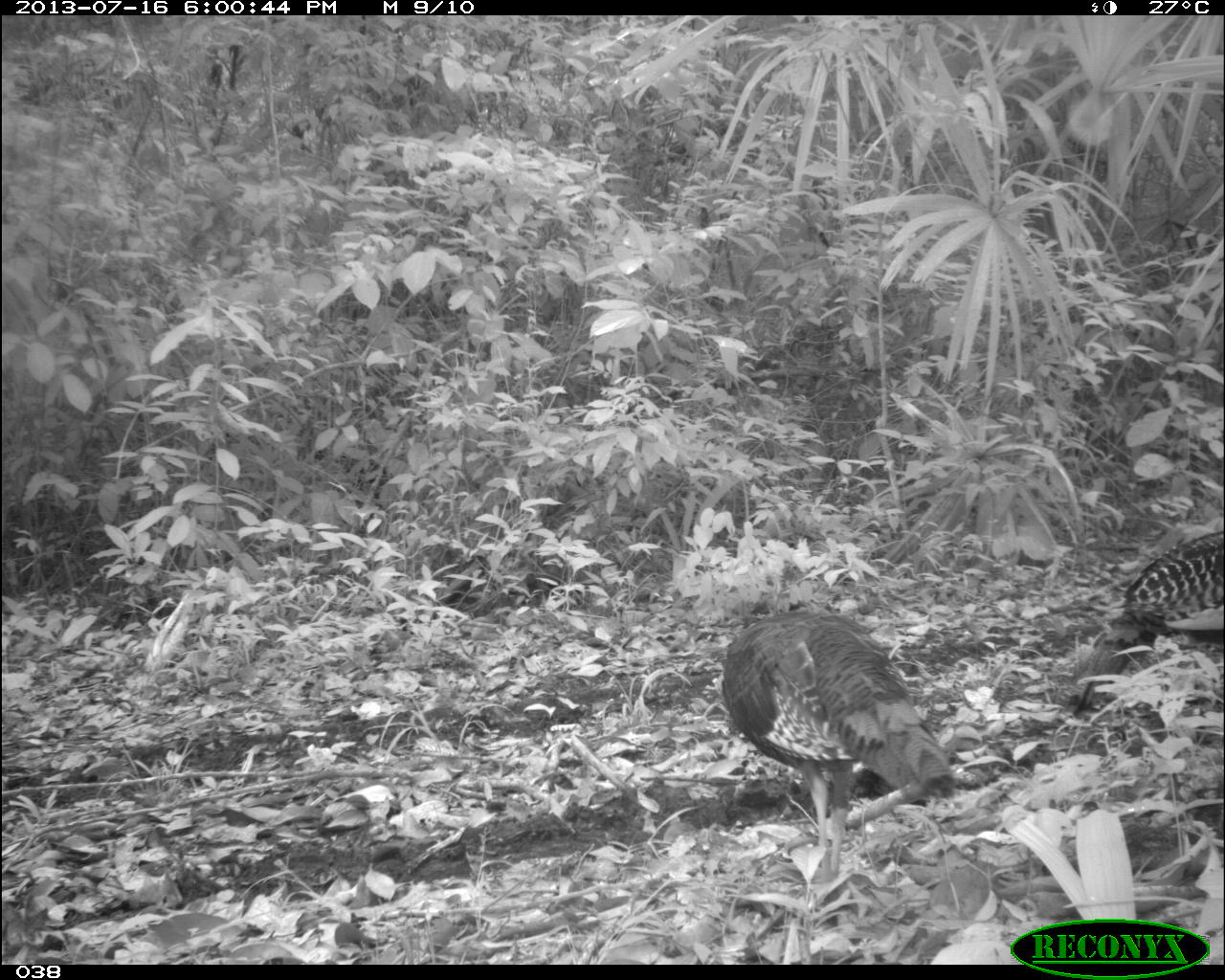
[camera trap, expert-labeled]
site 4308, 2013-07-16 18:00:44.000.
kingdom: Animalia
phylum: Chordata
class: Aves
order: Galliformes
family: Phasianidae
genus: Meleagris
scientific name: Meleagris ocellata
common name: ocellated turkey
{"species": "Meleagris ocellata (ocellated turkey)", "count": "3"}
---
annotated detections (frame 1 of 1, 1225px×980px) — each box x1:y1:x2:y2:
meleagris ocellata: 721:609:956:884; 1074:525:1225:712